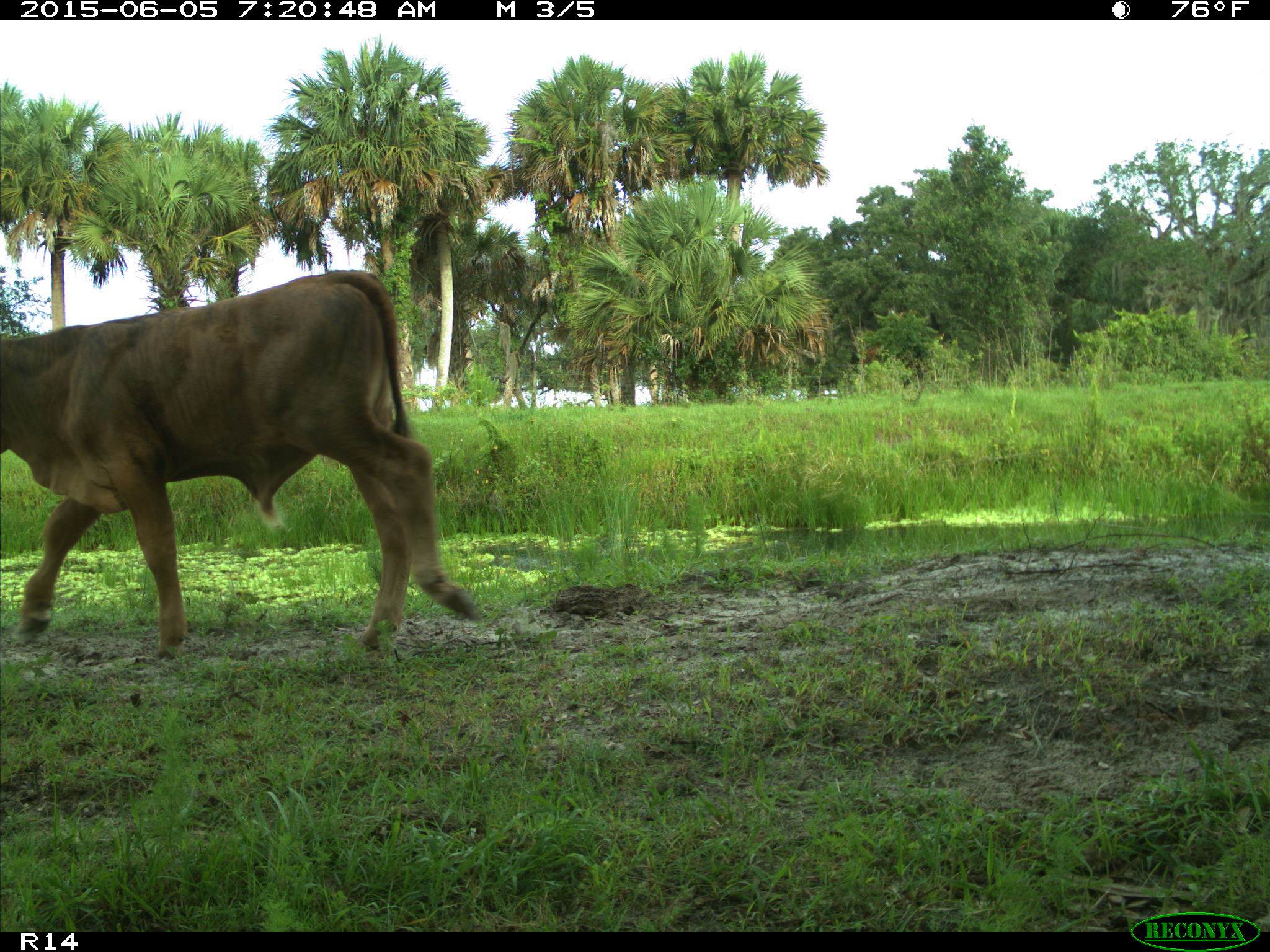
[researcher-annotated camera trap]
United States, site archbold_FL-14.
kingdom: Animalia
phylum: Chordata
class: Mammalia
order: Artiodactyla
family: Bovidae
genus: Bos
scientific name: Bos taurus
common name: domestic cow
Bos taurus (domestic cow).